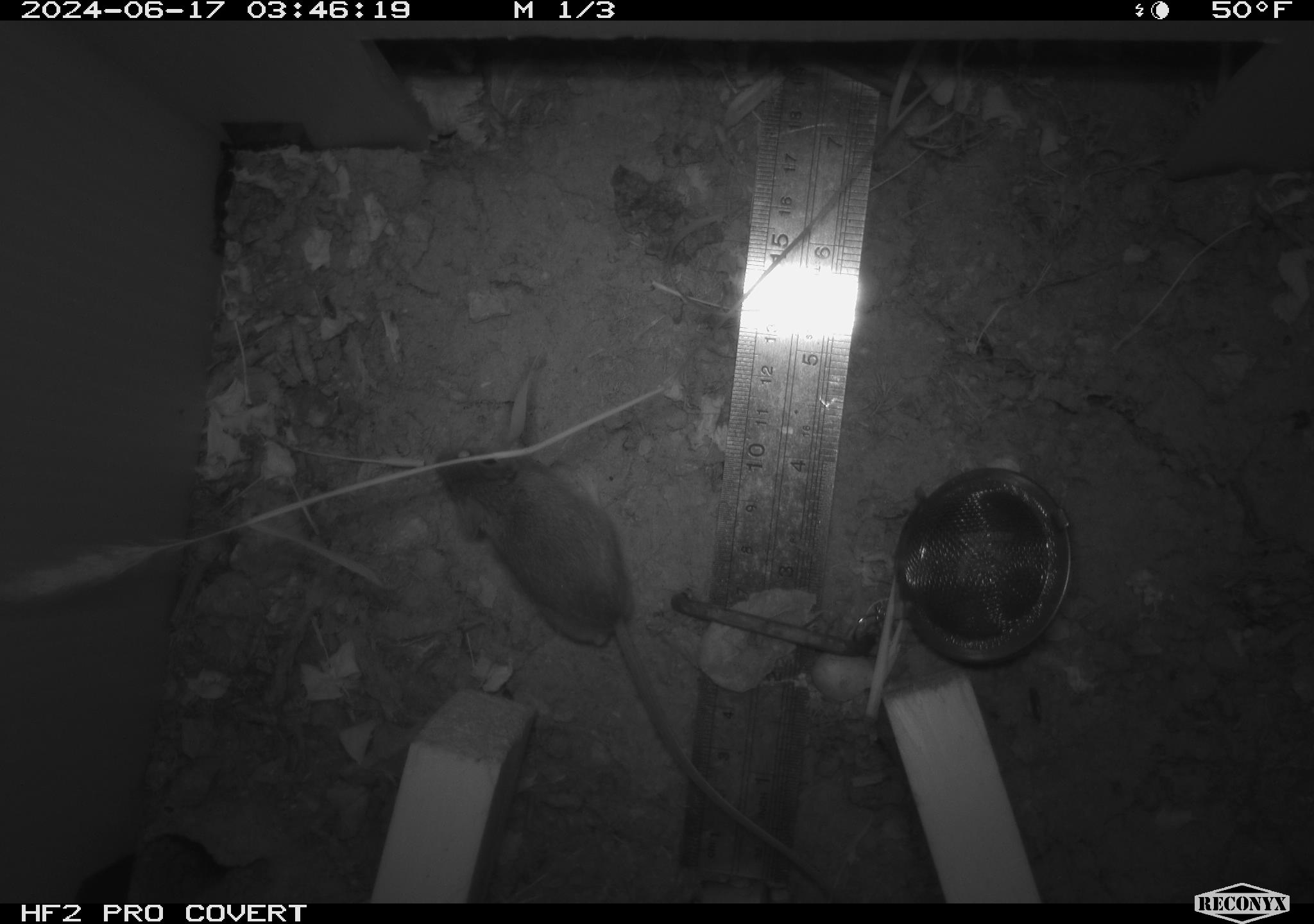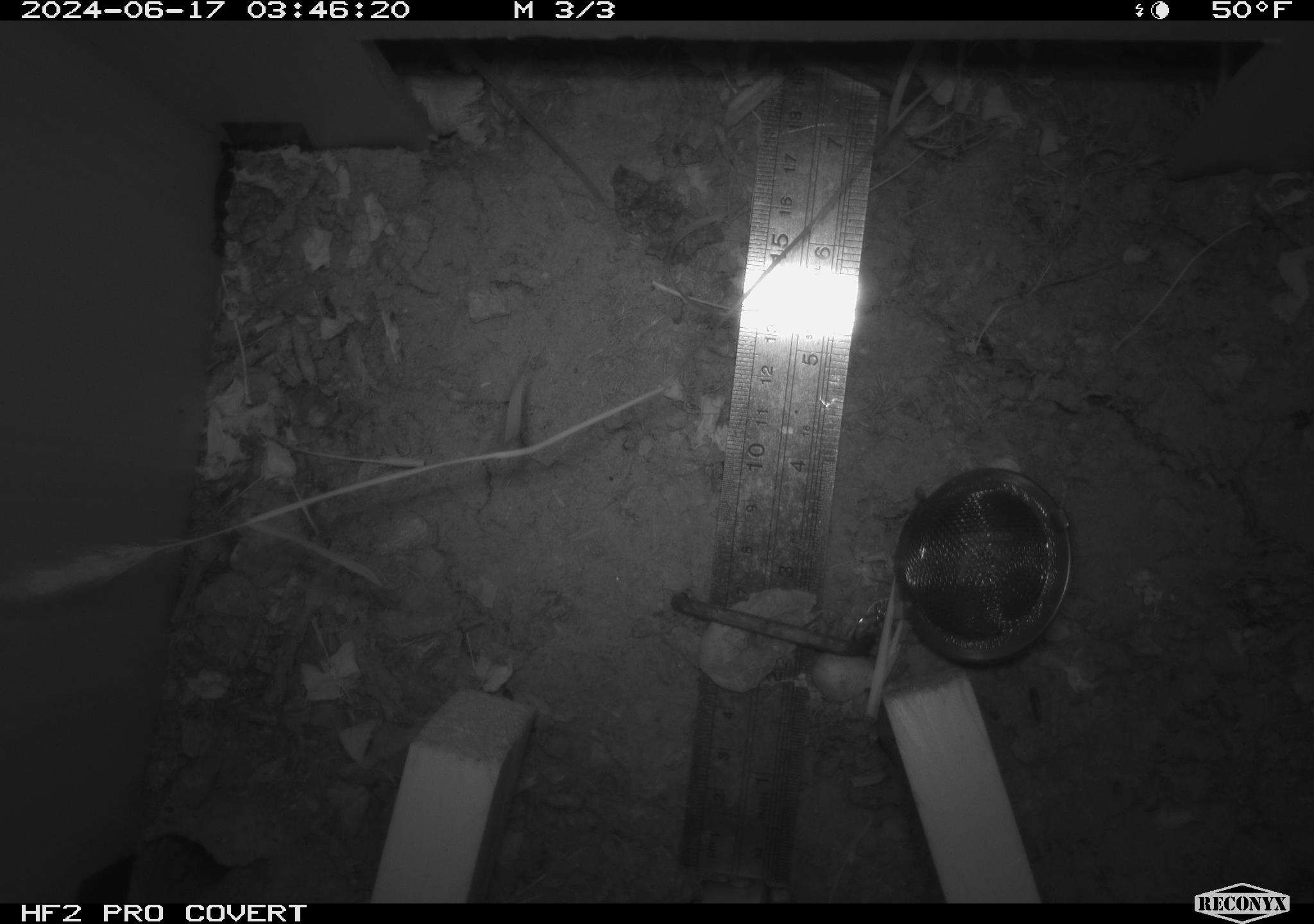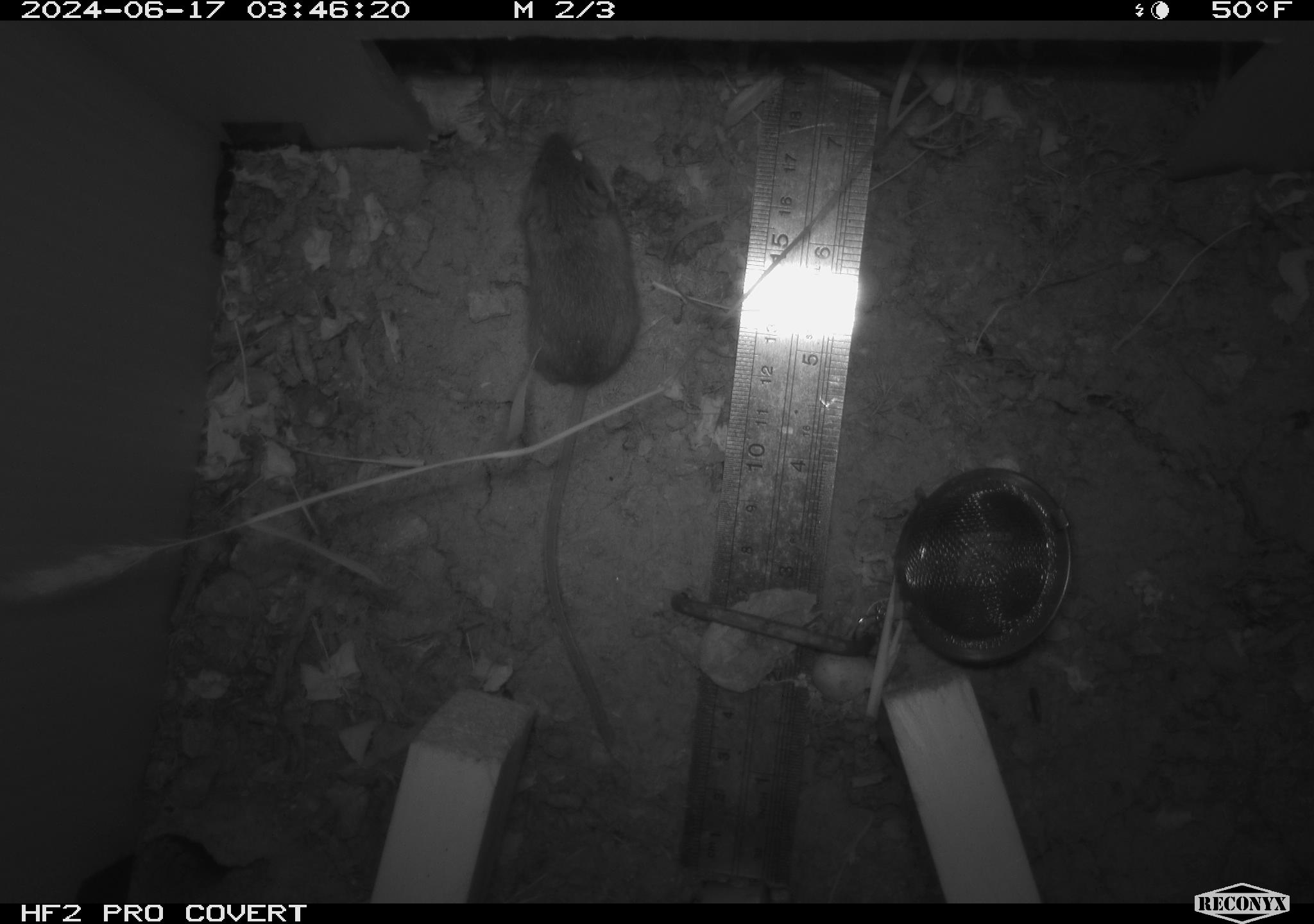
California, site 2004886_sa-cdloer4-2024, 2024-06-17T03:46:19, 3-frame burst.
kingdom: Animalia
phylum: Chordata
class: Mammalia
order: Rodentia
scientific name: Rodentia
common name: rodent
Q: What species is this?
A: Rodent (Rodentia).